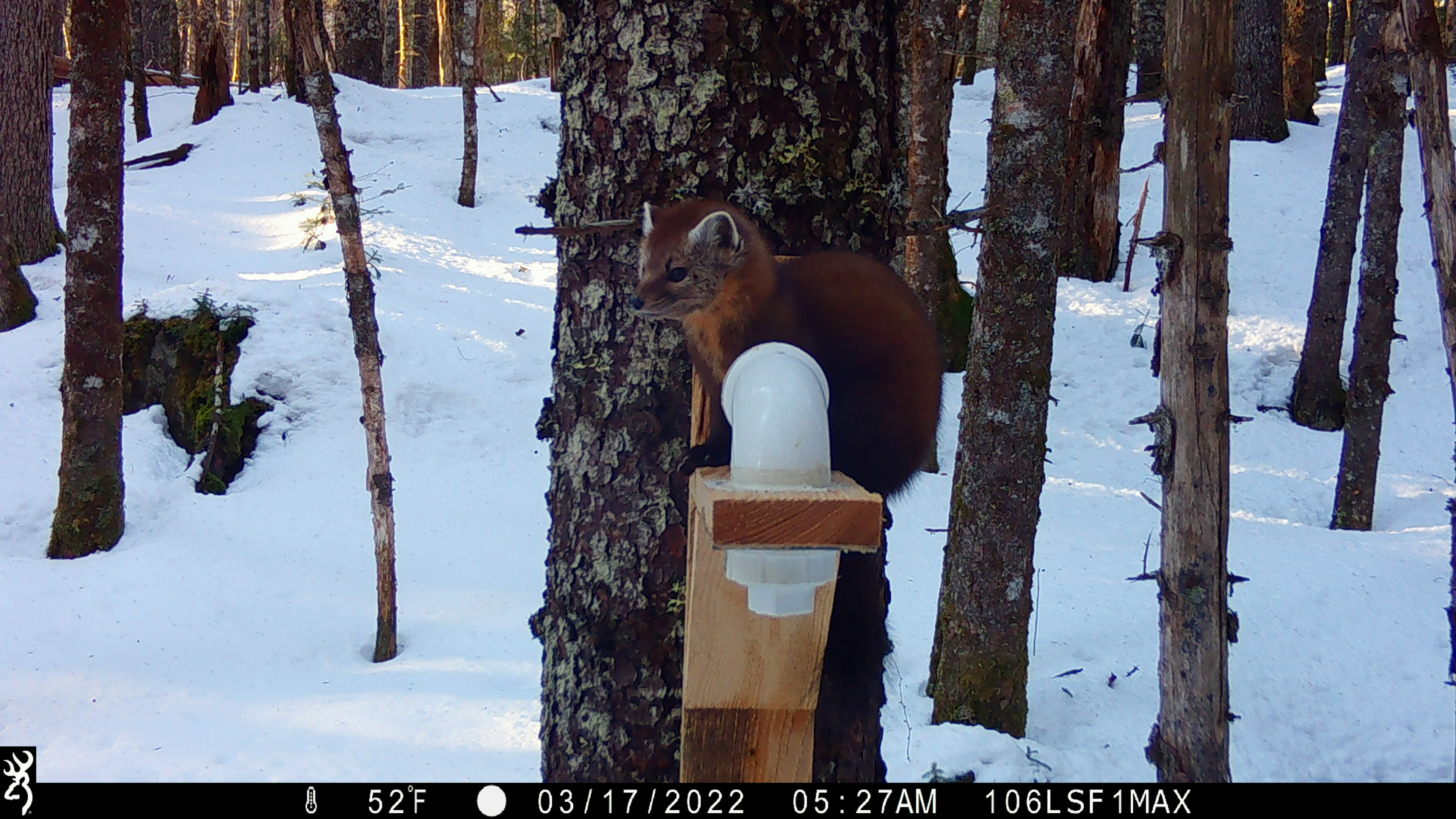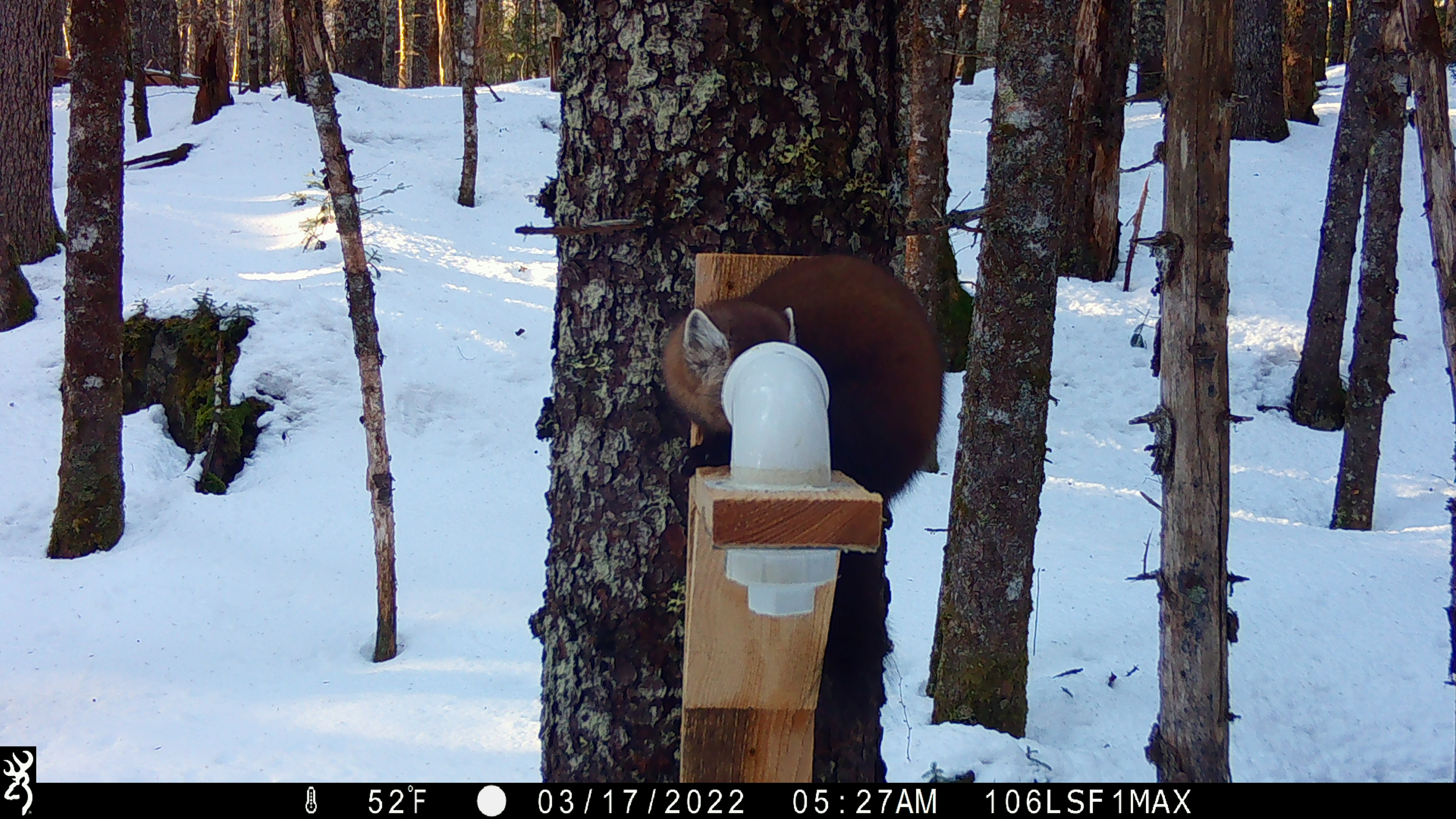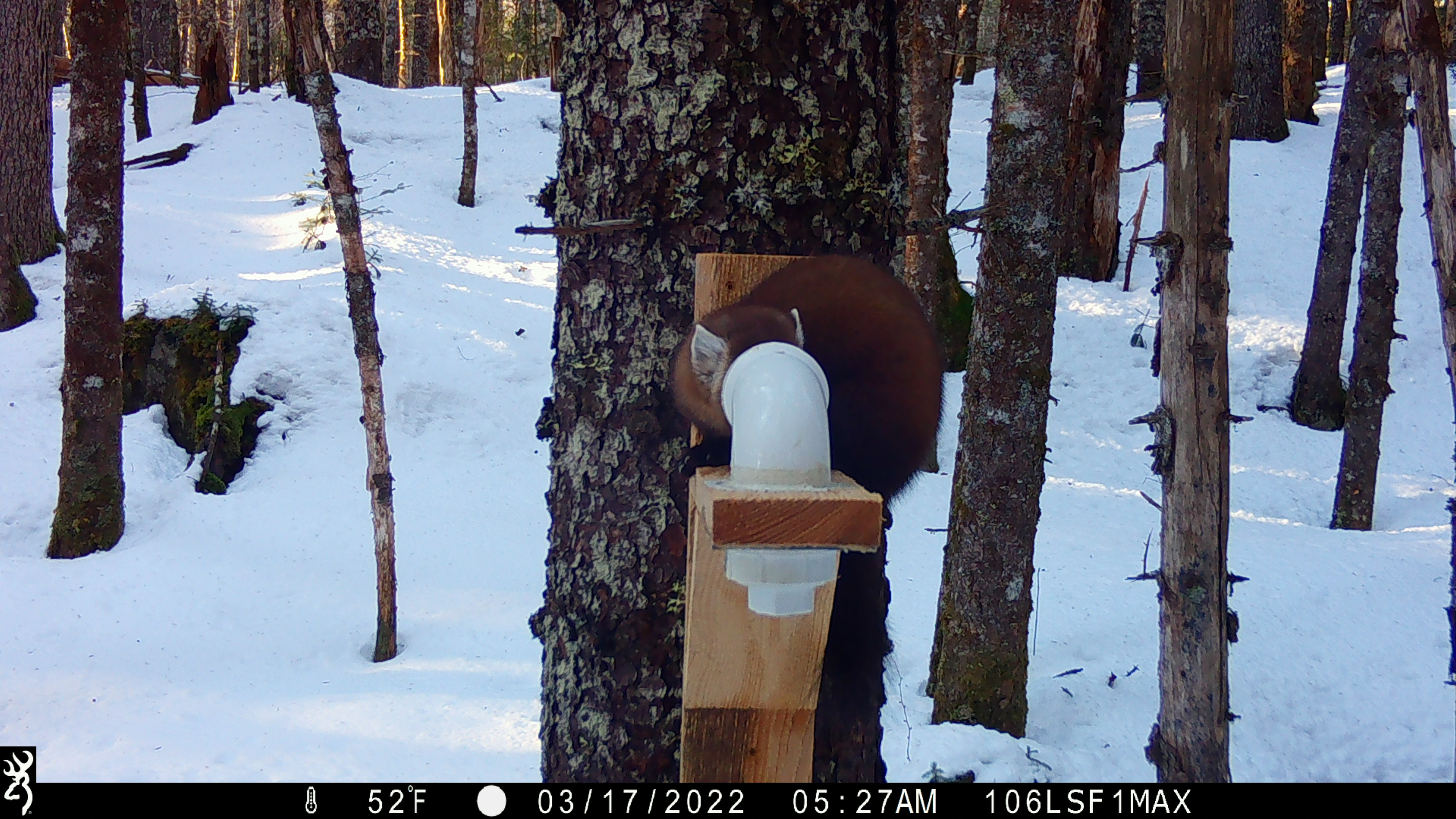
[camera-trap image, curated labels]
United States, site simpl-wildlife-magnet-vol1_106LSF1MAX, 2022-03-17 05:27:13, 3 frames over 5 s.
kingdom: Animalia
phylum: Chordata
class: Mammalia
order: Carnivora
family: Mustelidae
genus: Martes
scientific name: Martes americana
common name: american marten